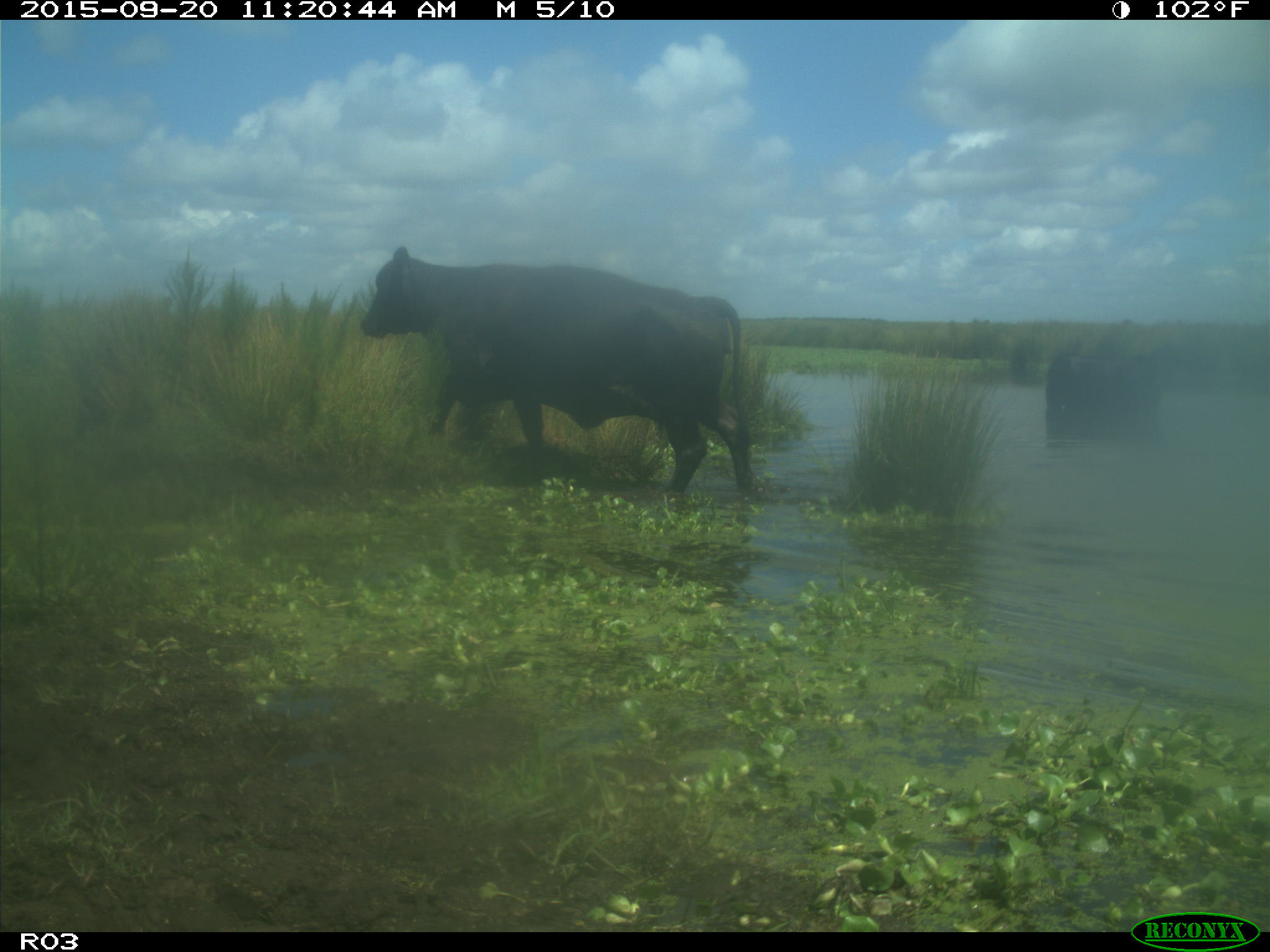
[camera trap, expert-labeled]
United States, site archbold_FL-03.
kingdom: Animalia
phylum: Chordata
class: Mammalia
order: Artiodactyla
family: Bovidae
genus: Bos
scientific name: Bos taurus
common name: domestic cow